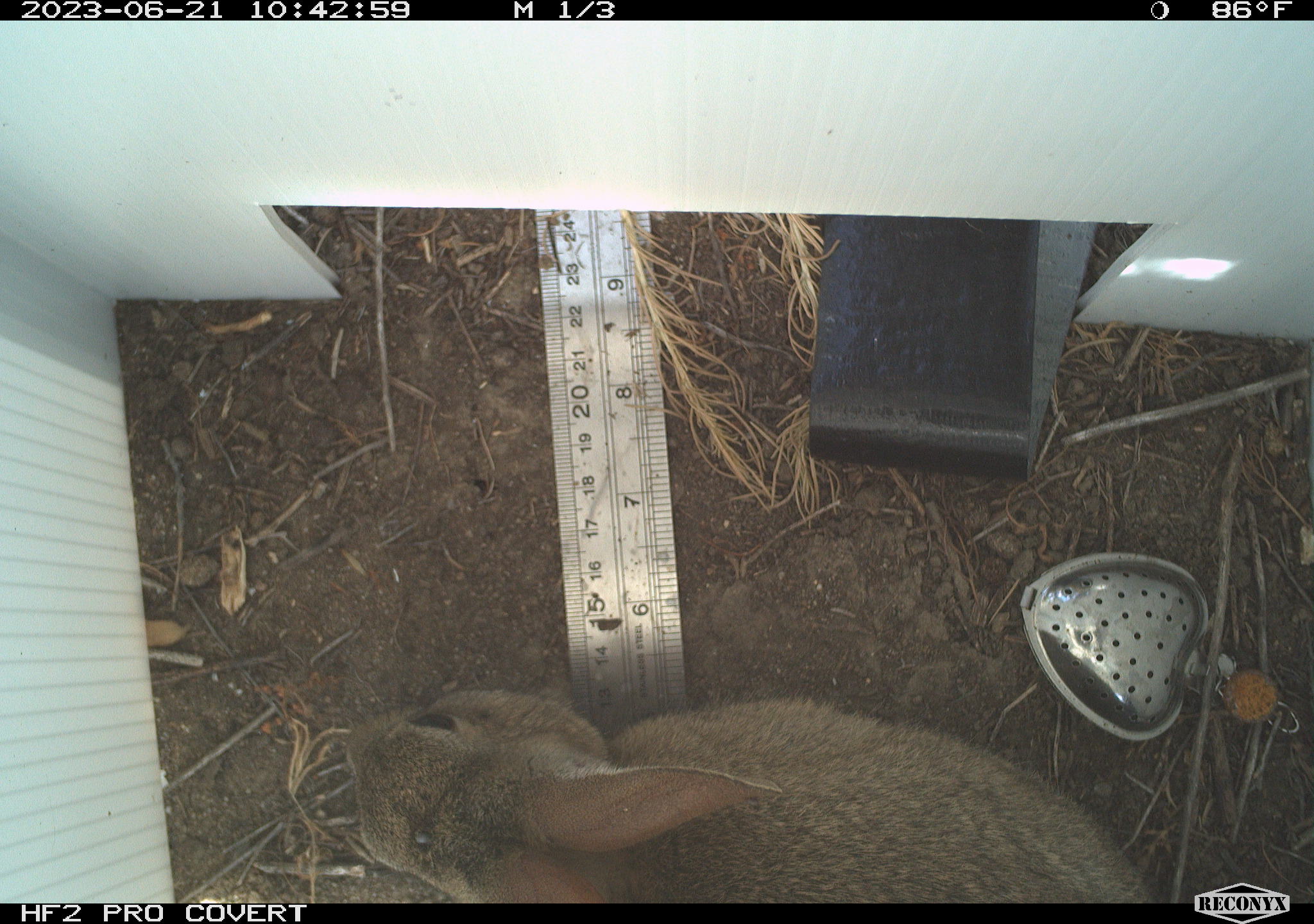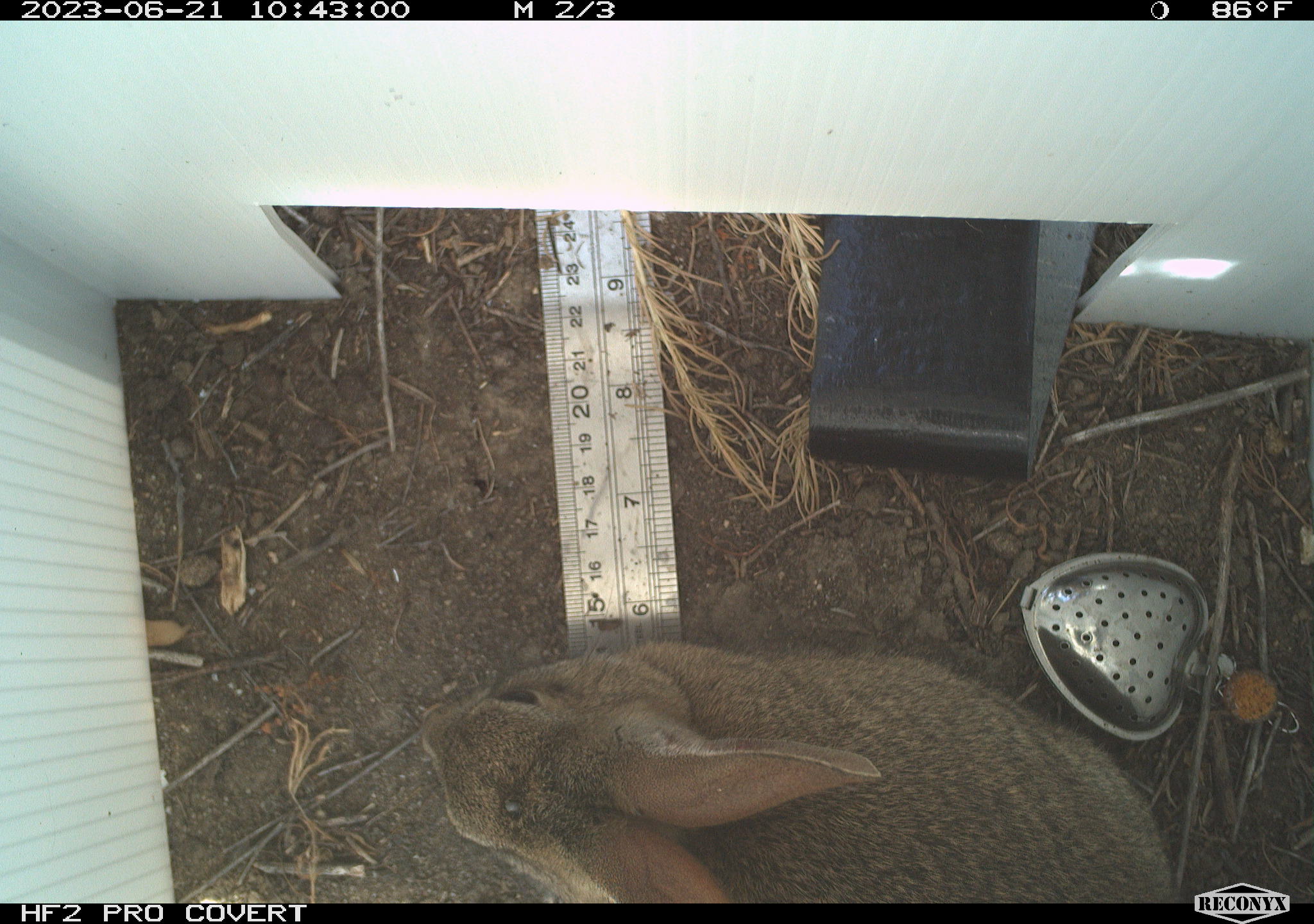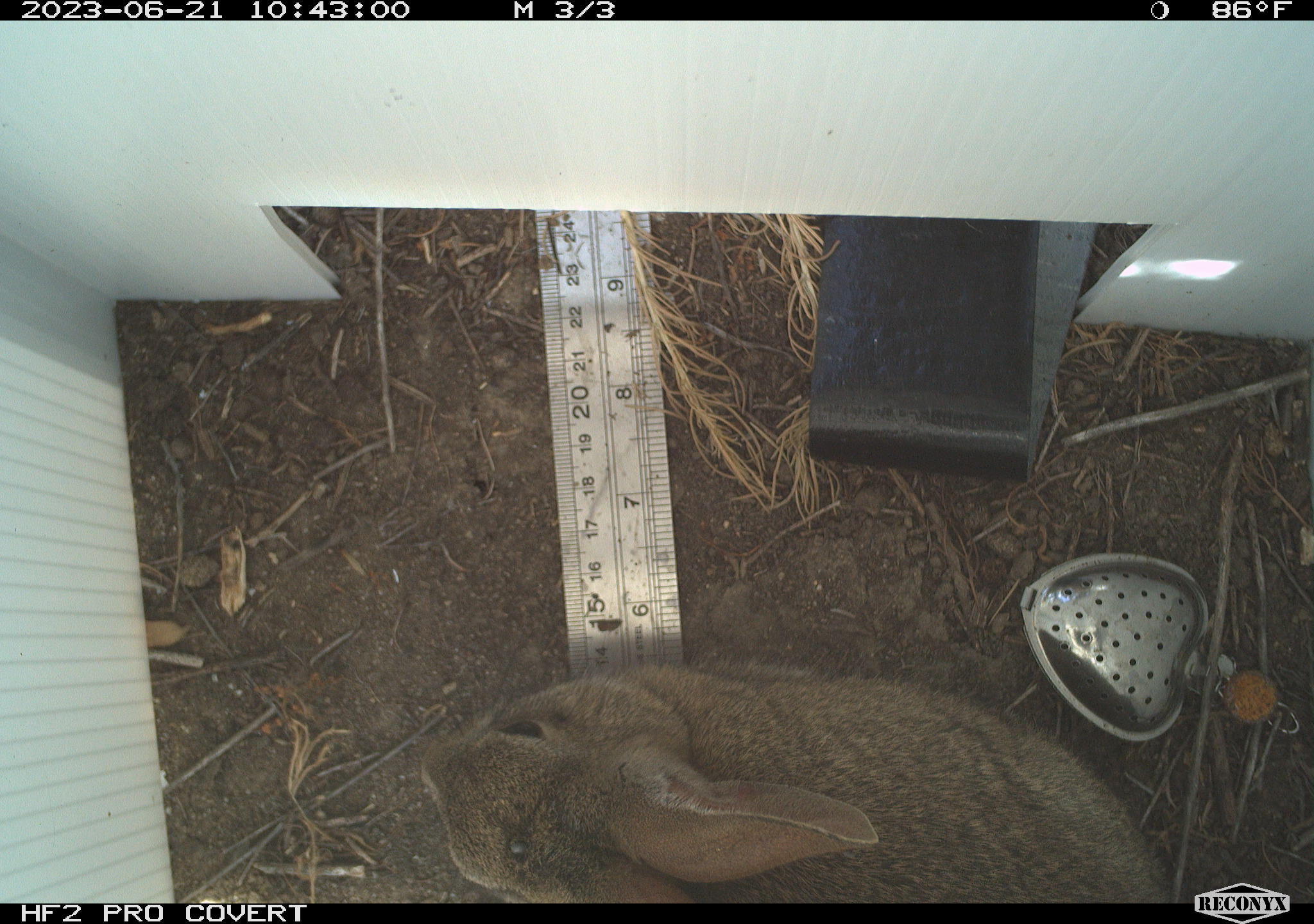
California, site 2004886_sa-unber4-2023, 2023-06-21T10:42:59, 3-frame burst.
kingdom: Animalia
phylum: Chordata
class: Mammalia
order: Lagomorpha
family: Leporidae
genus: Sylvilagus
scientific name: Sylvilagus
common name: cottontail rabbits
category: sylvilagus species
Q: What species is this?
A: Sylvilagus species (cottontail rabbits) (Sylvilagus).